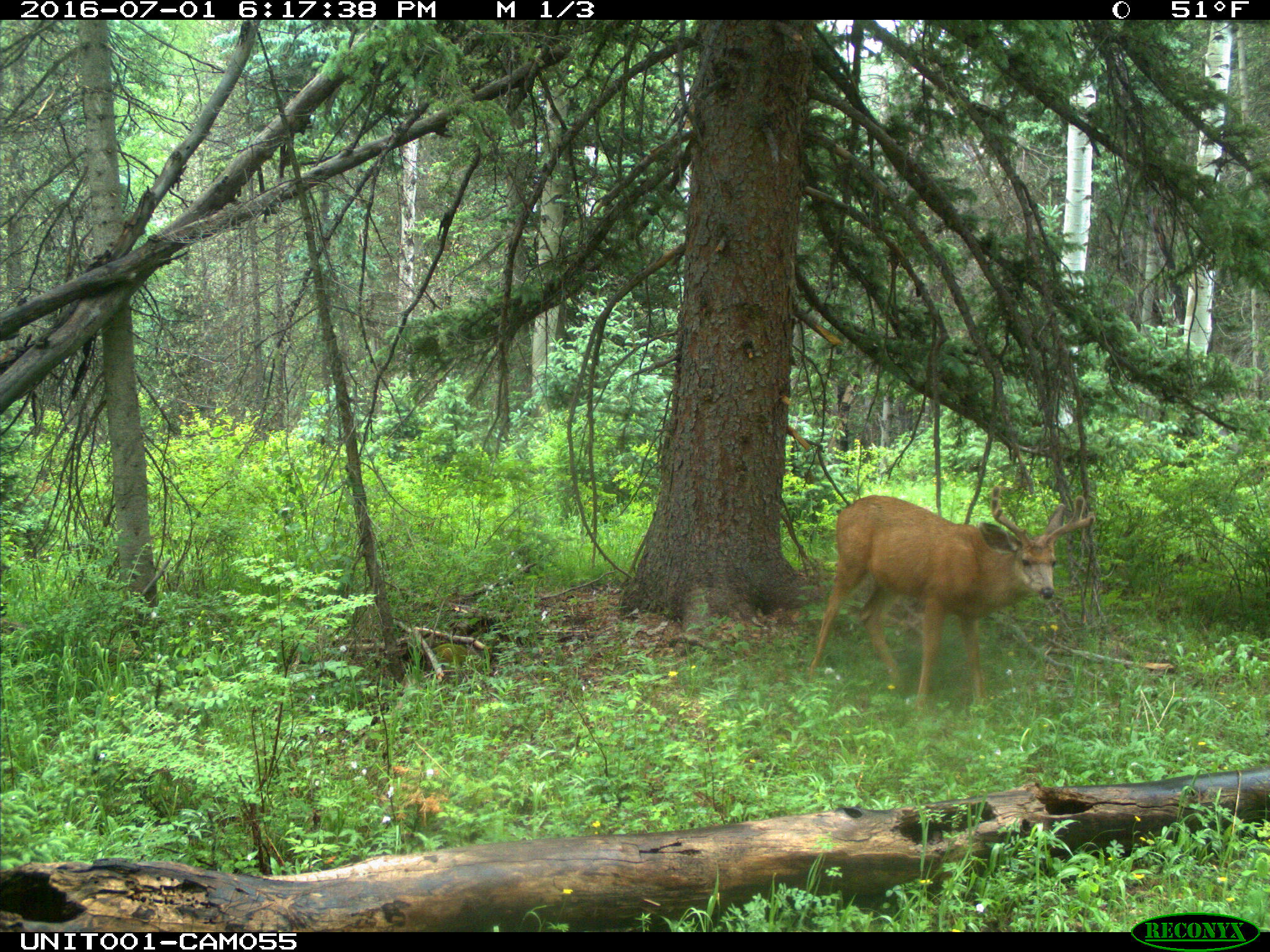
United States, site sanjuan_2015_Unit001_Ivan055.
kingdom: Animalia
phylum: Chordata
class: Mammalia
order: Artiodactyla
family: Cervidae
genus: Odocoileus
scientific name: Odocoileus hemionus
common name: mule deer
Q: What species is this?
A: Odocoileus hemionus (mule deer).